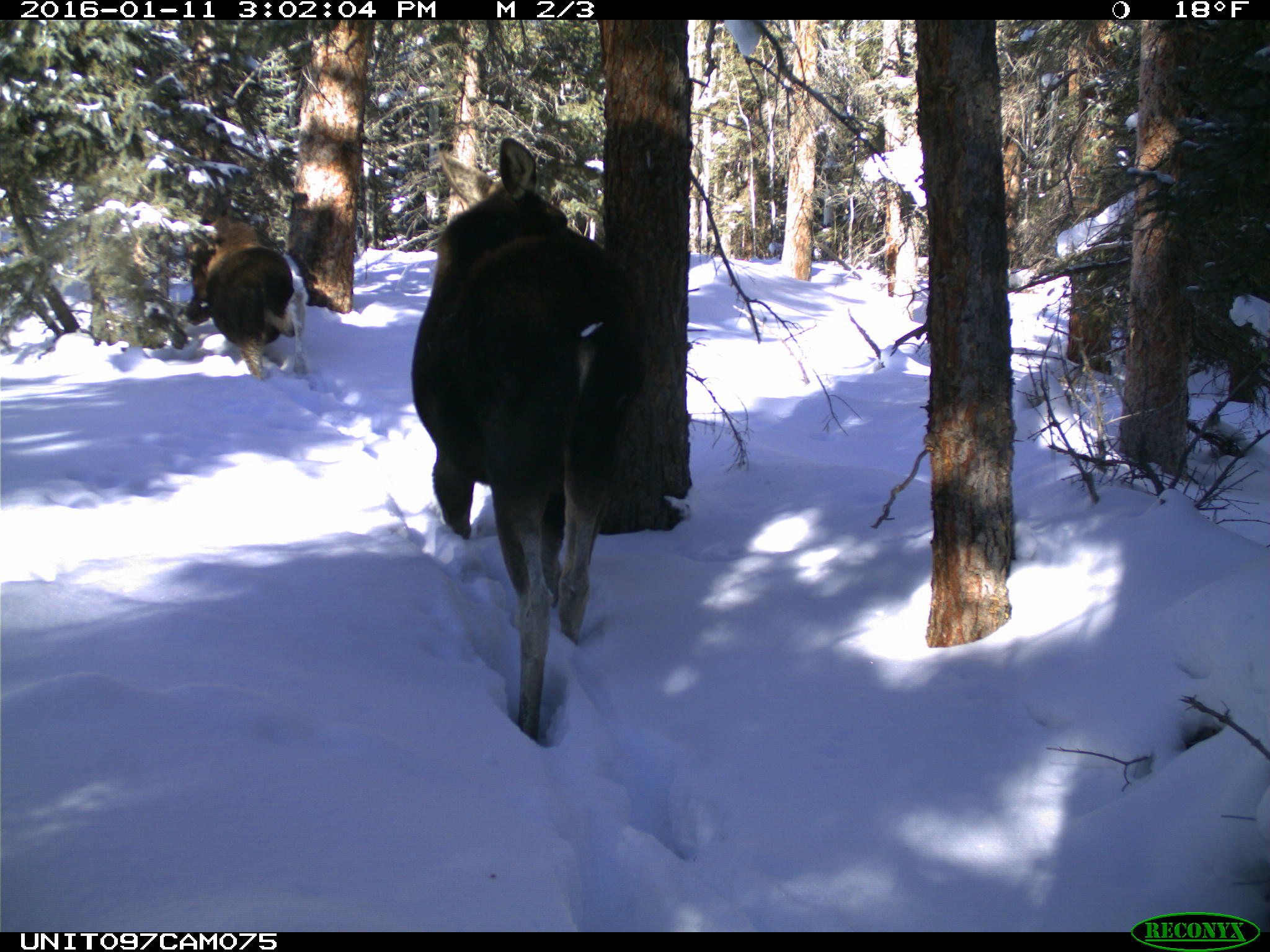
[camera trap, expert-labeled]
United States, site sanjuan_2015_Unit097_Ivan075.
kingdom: Animalia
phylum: Chordata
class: Mammalia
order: Artiodactyla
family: Cervidae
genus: Alces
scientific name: Alces alces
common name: moose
Alces alces (moose).